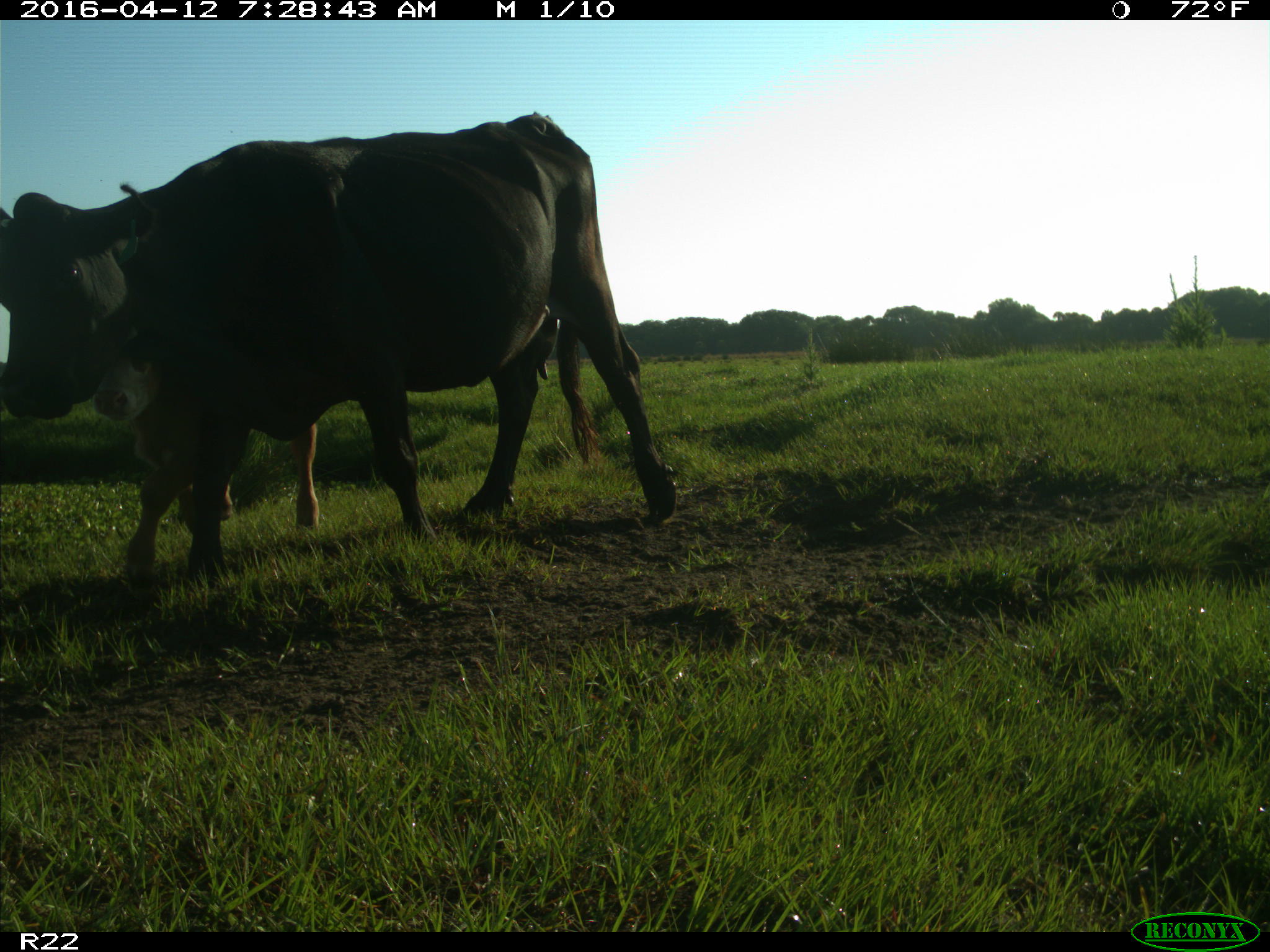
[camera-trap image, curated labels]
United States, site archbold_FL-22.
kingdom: Animalia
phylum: Chordata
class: Mammalia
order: Artiodactyla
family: Bovidae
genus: Bos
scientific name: Bos taurus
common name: domestic cow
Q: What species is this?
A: Bos taurus (domestic cow).